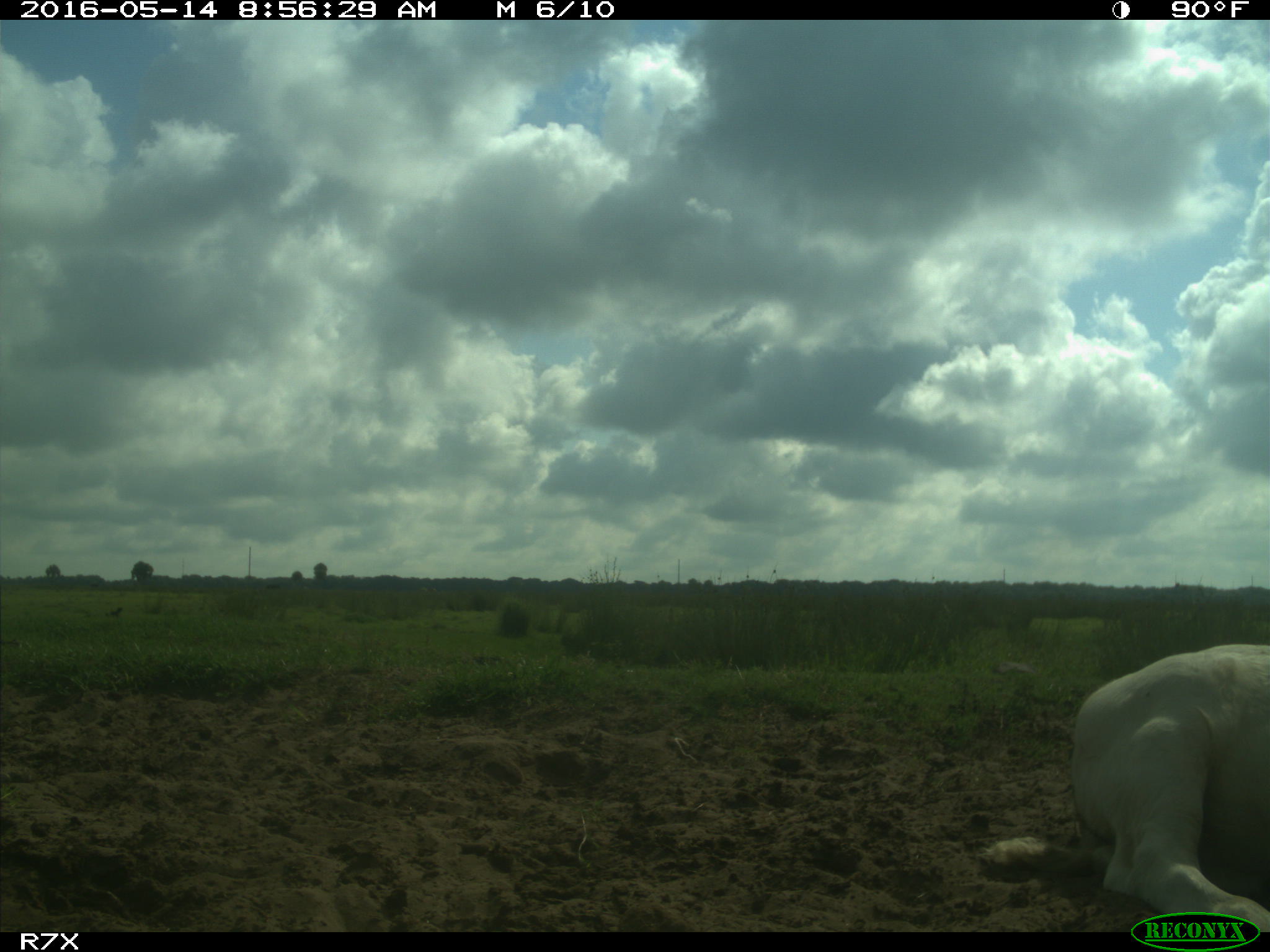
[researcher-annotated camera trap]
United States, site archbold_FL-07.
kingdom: Animalia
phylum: Chordata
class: Mammalia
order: Artiodactyla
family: Bovidae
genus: Bos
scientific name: Bos taurus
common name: domestic cow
Bos taurus (domestic cow).